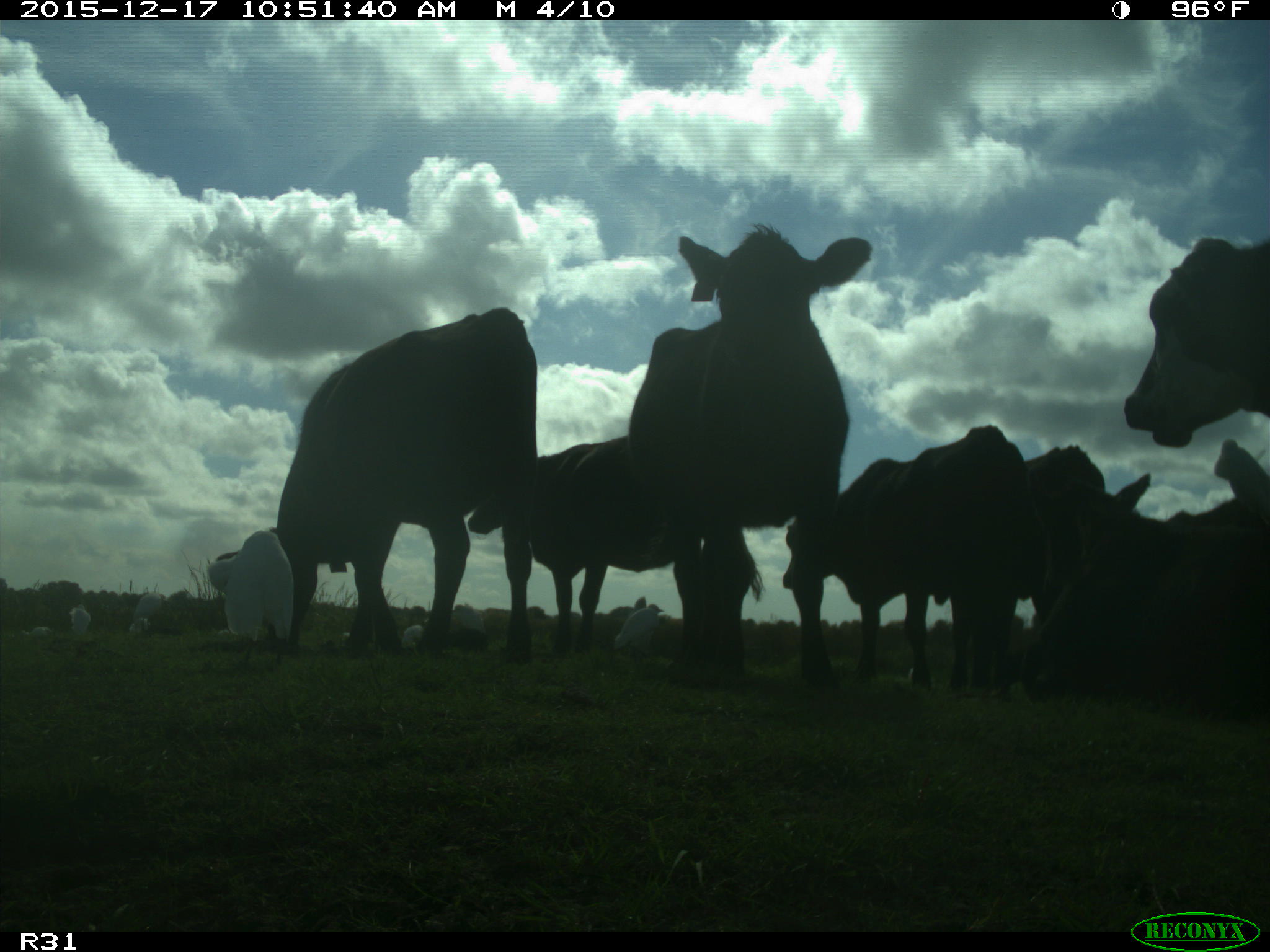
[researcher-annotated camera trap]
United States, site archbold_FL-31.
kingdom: Animalia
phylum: Chordata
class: Mammalia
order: Artiodactyla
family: Bovidae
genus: Bos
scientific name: Bos taurus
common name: domestic cow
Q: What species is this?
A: Bos taurus (domestic cow).